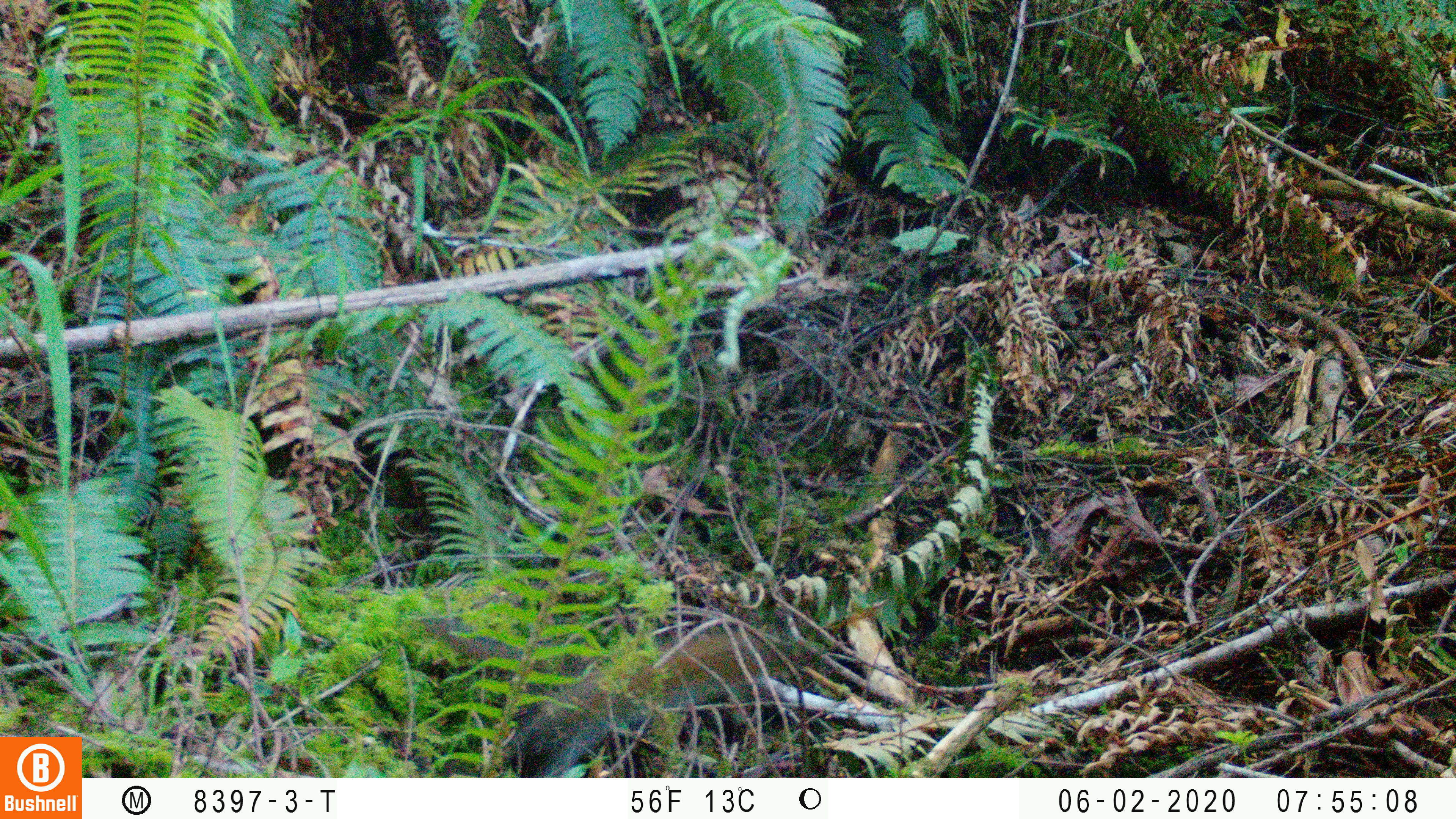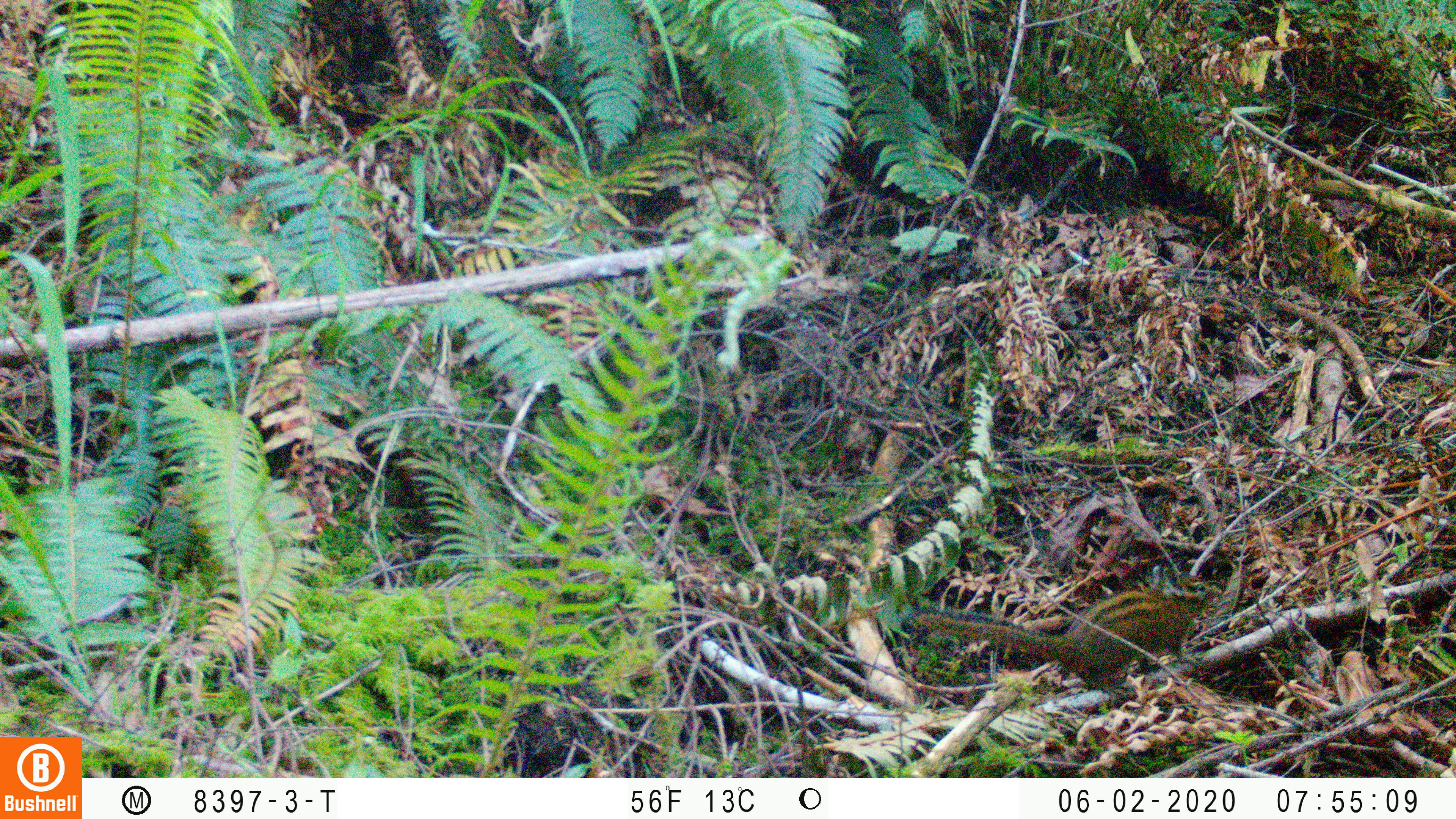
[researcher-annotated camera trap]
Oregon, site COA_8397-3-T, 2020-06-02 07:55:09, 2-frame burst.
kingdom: Animalia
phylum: Chordata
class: Mammalia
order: Rodentia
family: Sciuridae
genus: Neotamias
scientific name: Neotamias townsendii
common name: townsend's chipmunk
Townsend's chipmunk (Neotamias townsendii).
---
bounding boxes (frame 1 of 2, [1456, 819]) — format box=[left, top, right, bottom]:
townsend's chipmunk: box=[428, 606, 802, 769]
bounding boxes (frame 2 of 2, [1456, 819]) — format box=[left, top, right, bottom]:
townsend's chipmunk: box=[904, 561, 1219, 700]